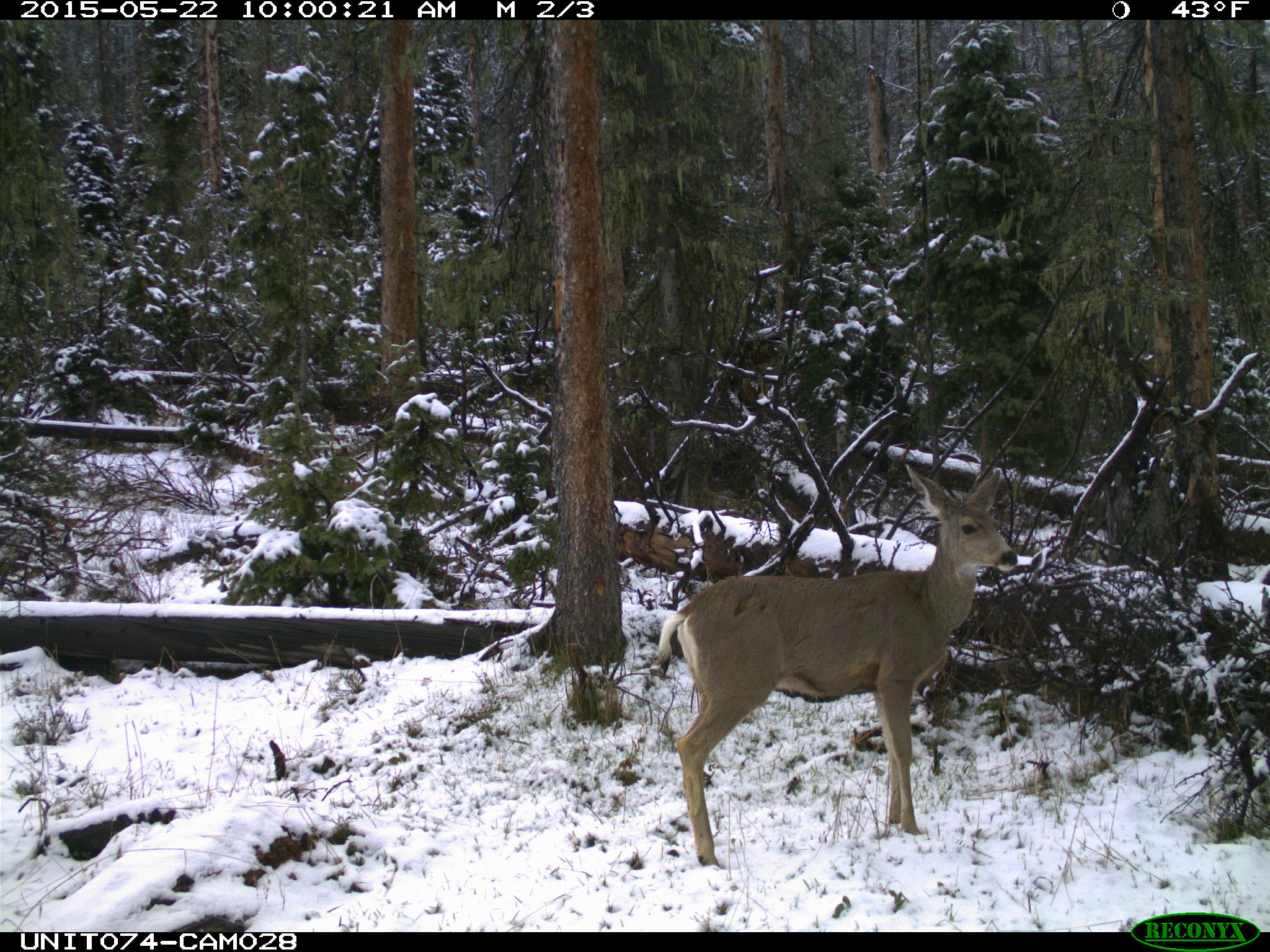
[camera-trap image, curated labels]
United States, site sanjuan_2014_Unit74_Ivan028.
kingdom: Animalia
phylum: Chordata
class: Mammalia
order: Artiodactyla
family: Cervidae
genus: Odocoileus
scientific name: Odocoileus hemionus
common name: mule deer